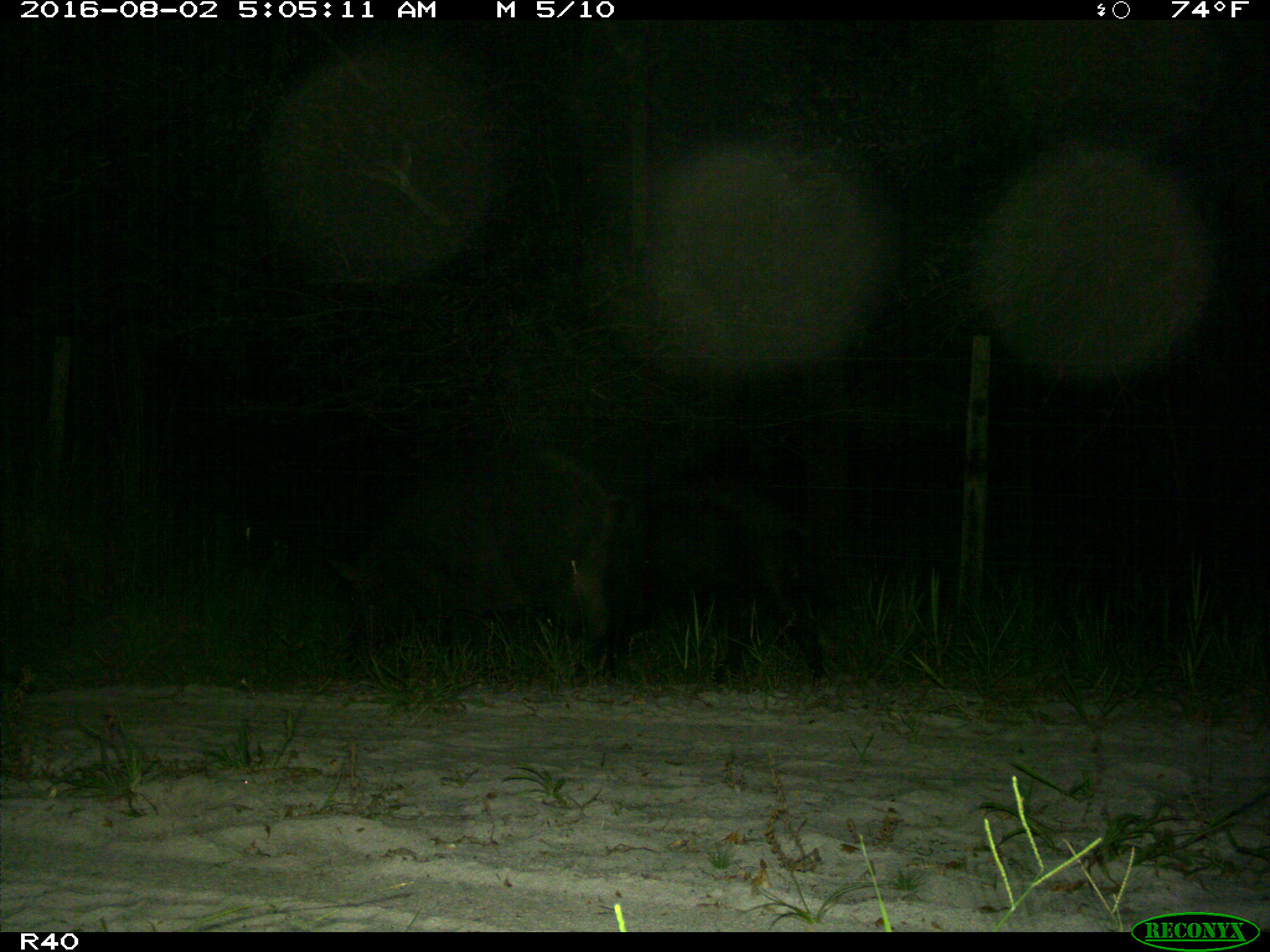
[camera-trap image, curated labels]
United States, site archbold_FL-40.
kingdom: Animalia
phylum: Chordata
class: Mammalia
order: Artiodactyla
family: Suidae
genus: Sus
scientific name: Sus scrofa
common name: wild boar